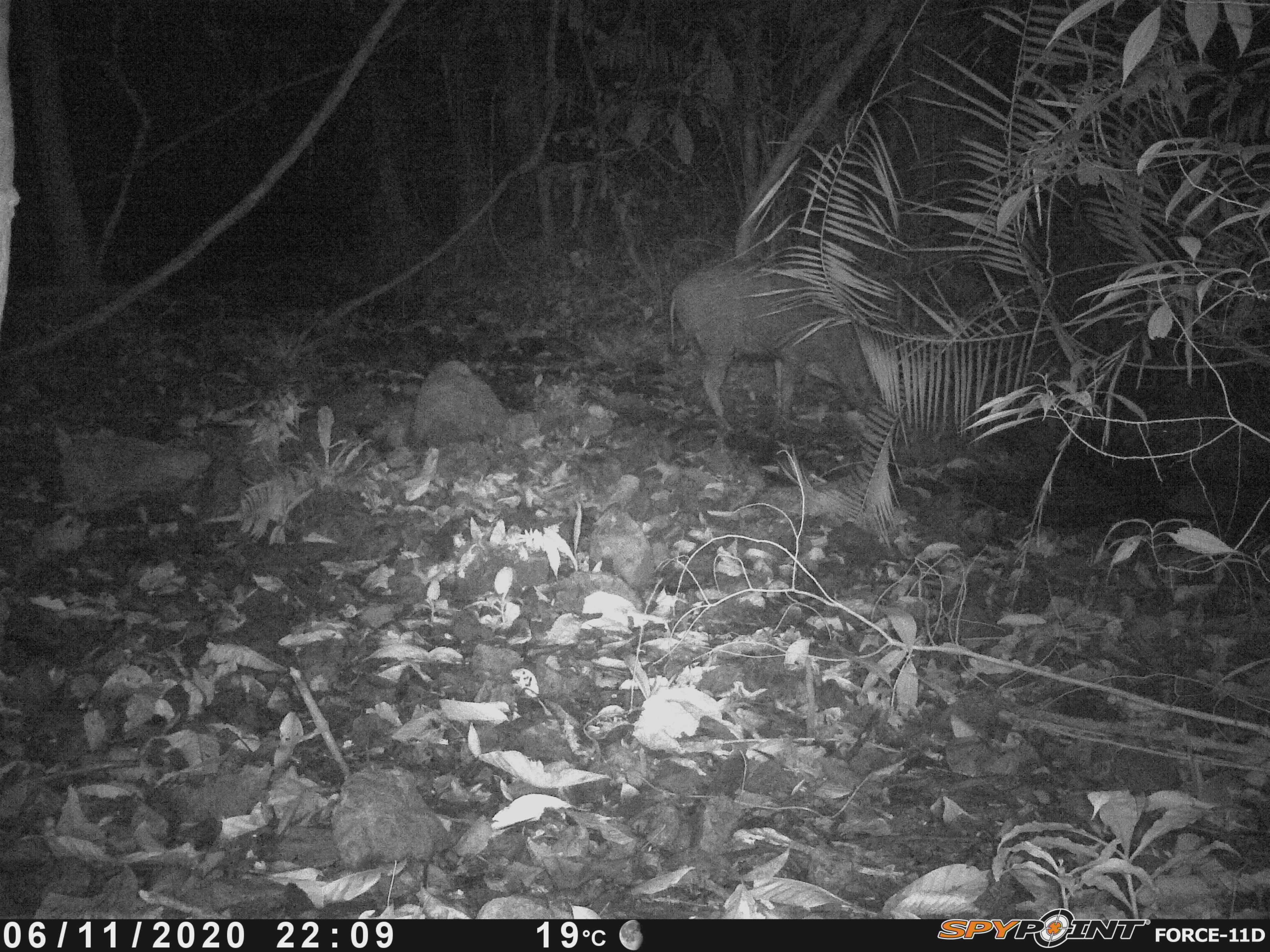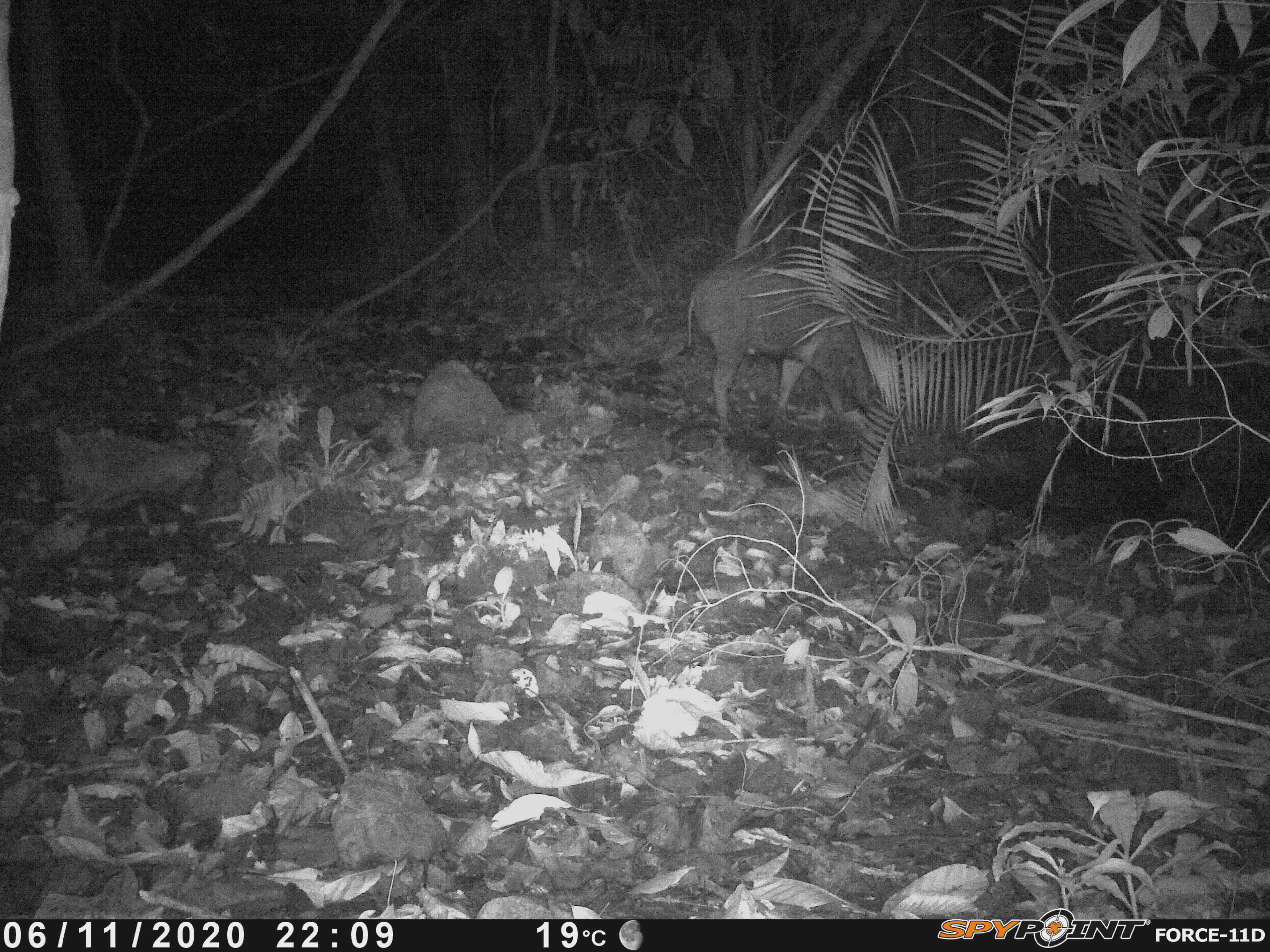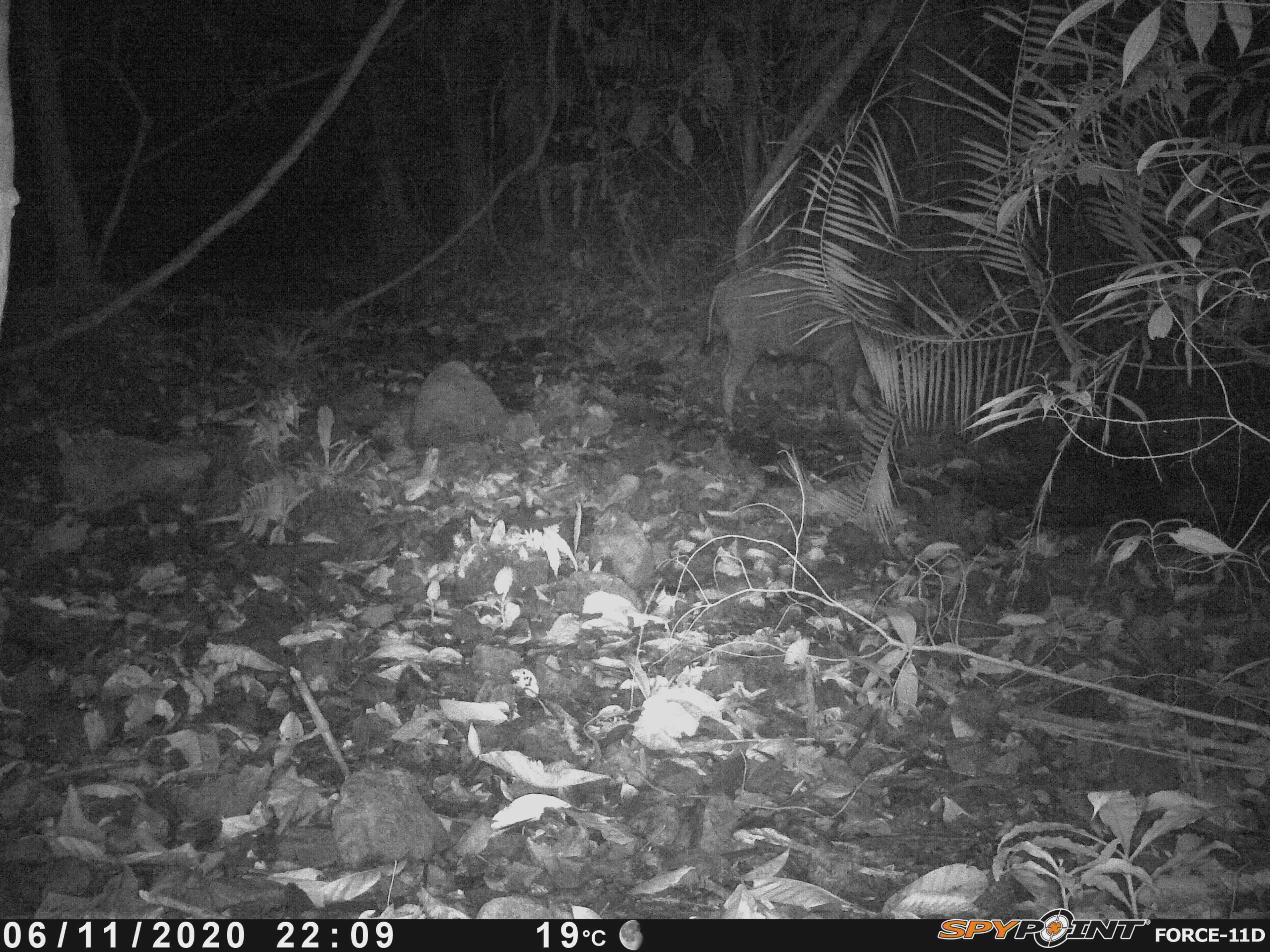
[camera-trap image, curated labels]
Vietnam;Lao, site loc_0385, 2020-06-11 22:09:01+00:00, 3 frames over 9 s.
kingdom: Animalia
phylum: Chordata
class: Mammalia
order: Artiodactyla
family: Suidae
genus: Sus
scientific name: Sus scrofa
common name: eurasian wild pig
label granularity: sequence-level